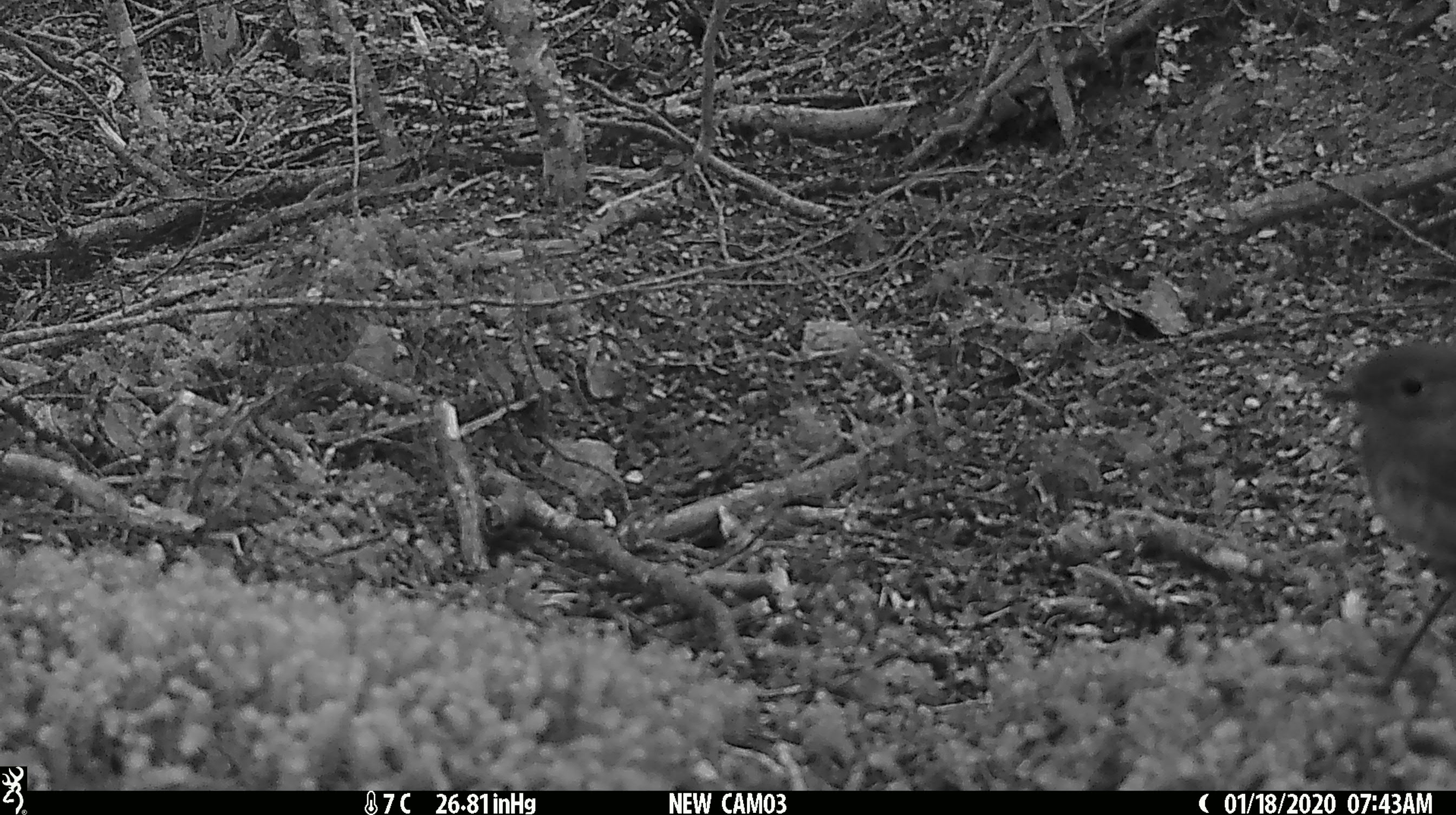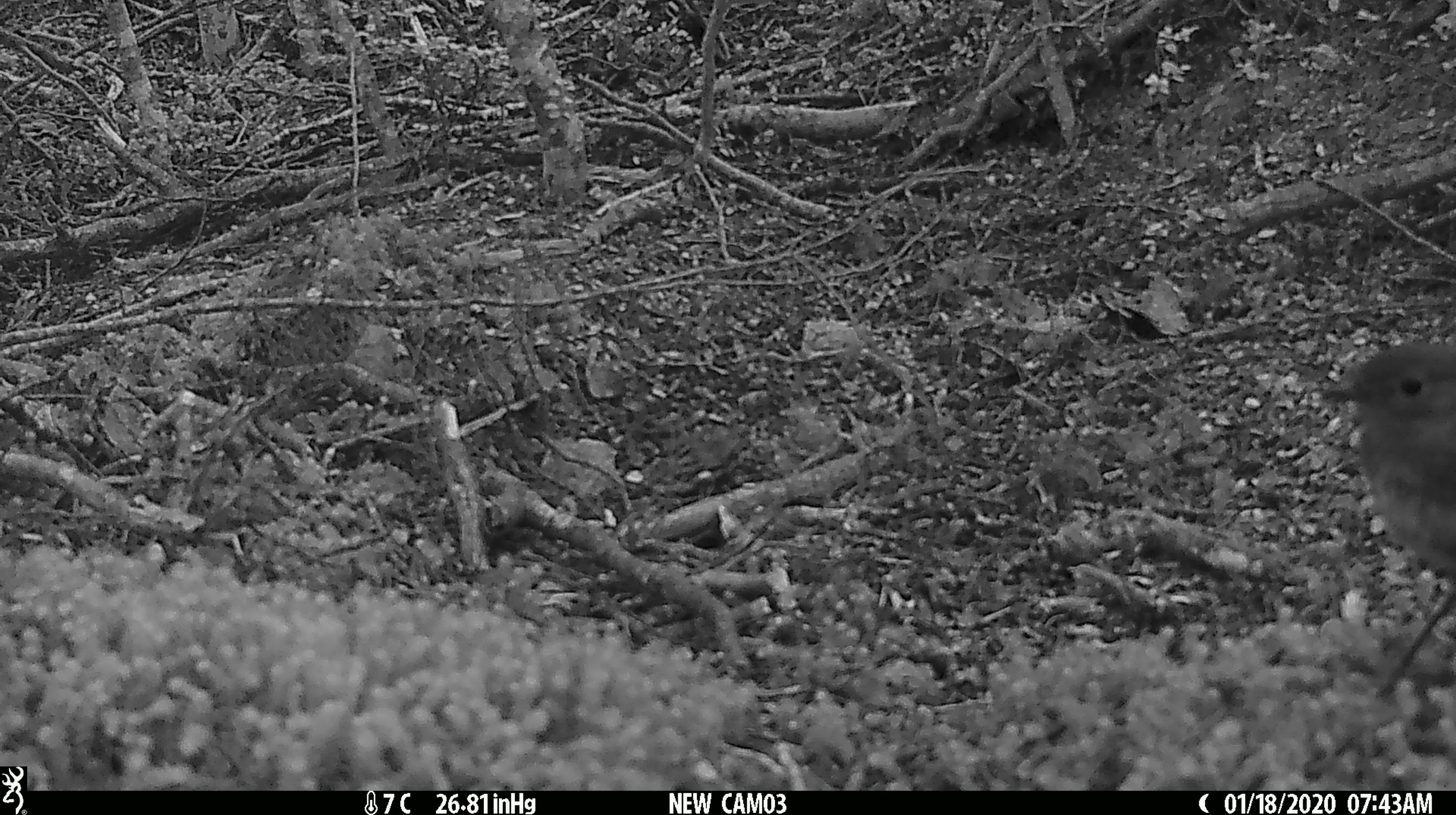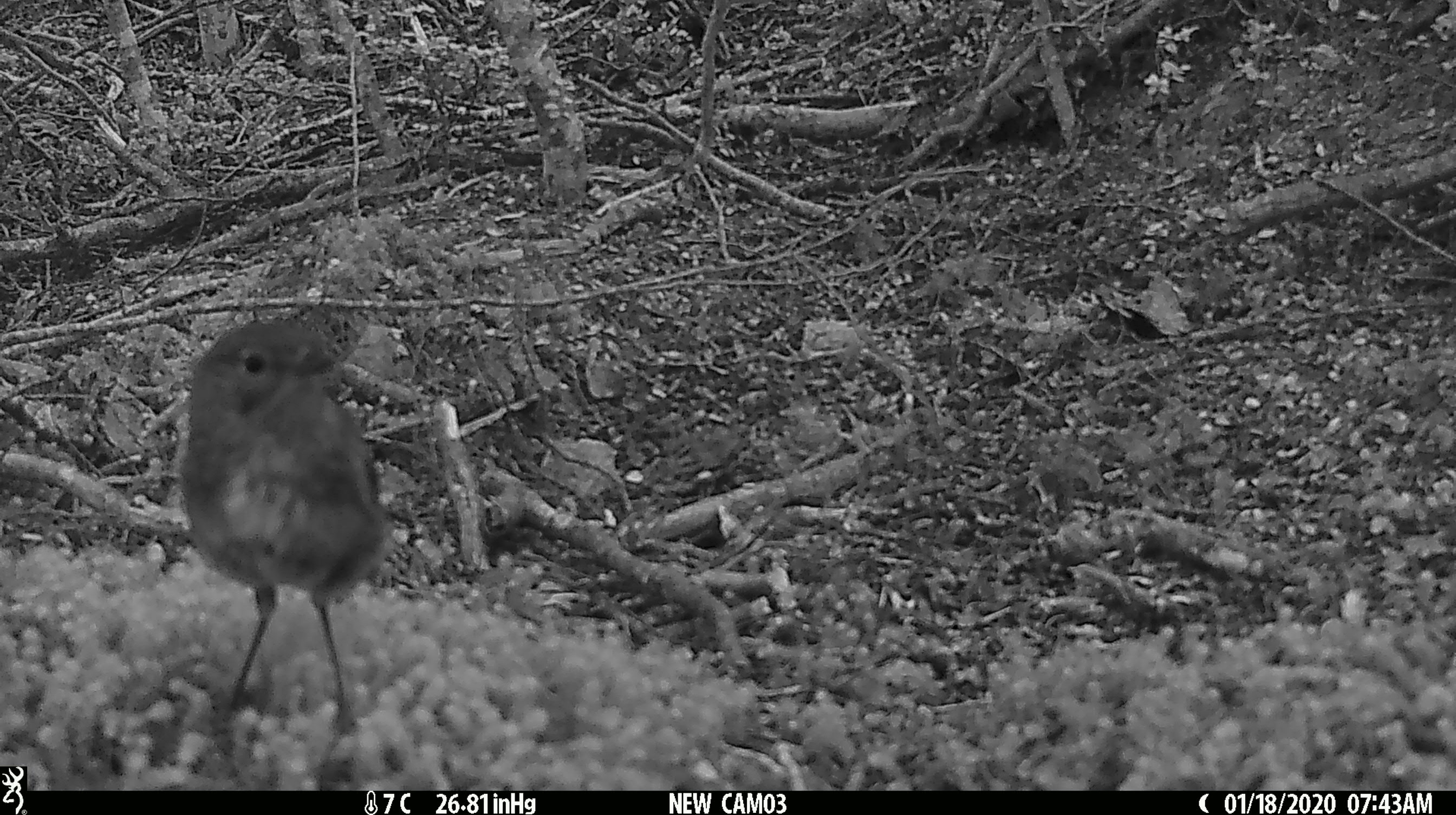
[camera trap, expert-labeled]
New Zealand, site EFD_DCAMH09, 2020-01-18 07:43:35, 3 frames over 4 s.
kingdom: Animalia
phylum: Chordata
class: Aves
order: Passeriformes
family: Petroicidae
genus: Petroica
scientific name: Petroica australis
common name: new zealand robin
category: robin